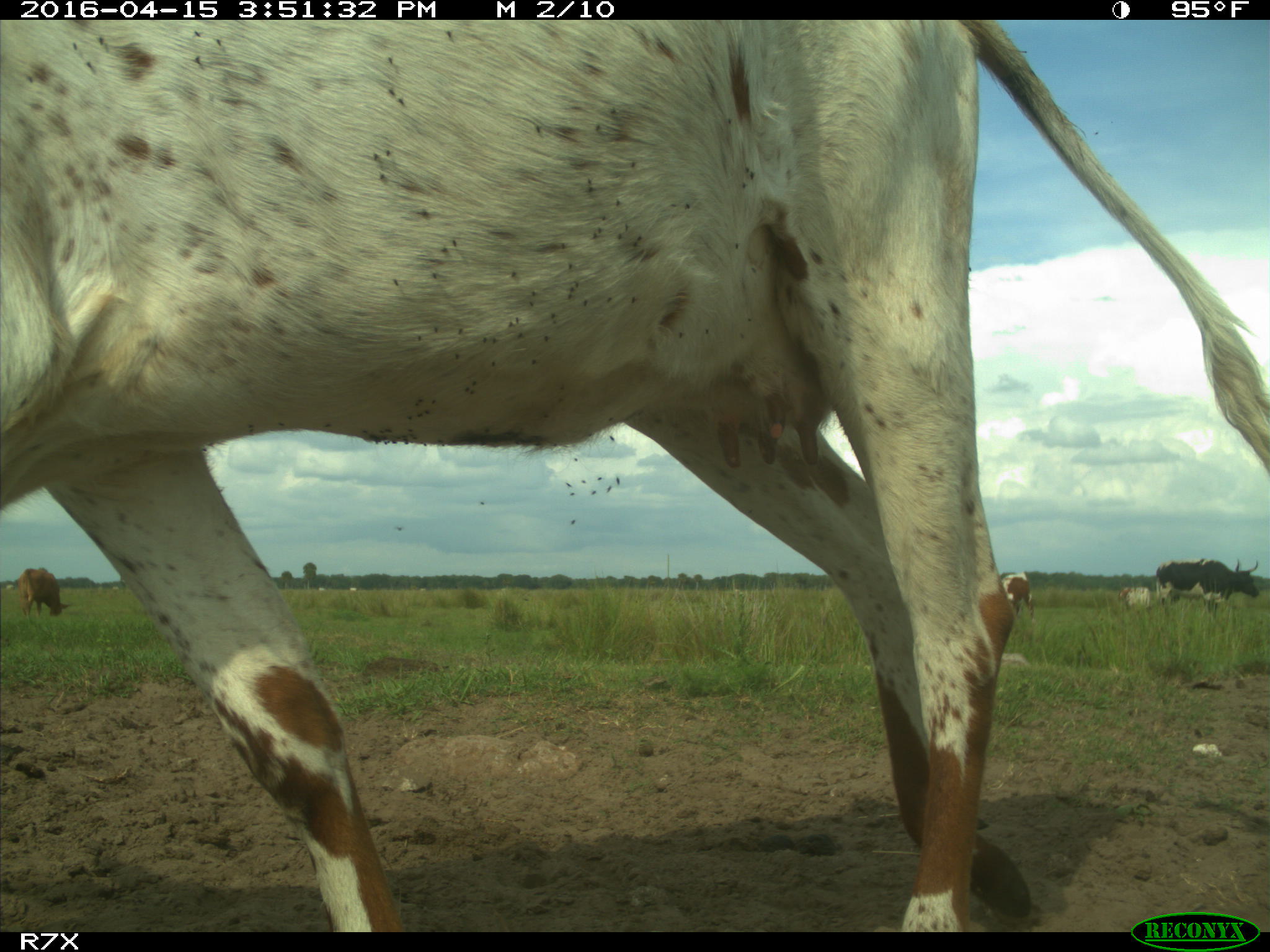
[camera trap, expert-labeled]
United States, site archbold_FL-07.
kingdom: Animalia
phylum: Chordata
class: Mammalia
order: Artiodactyla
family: Bovidae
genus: Bos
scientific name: Bos taurus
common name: domestic cow